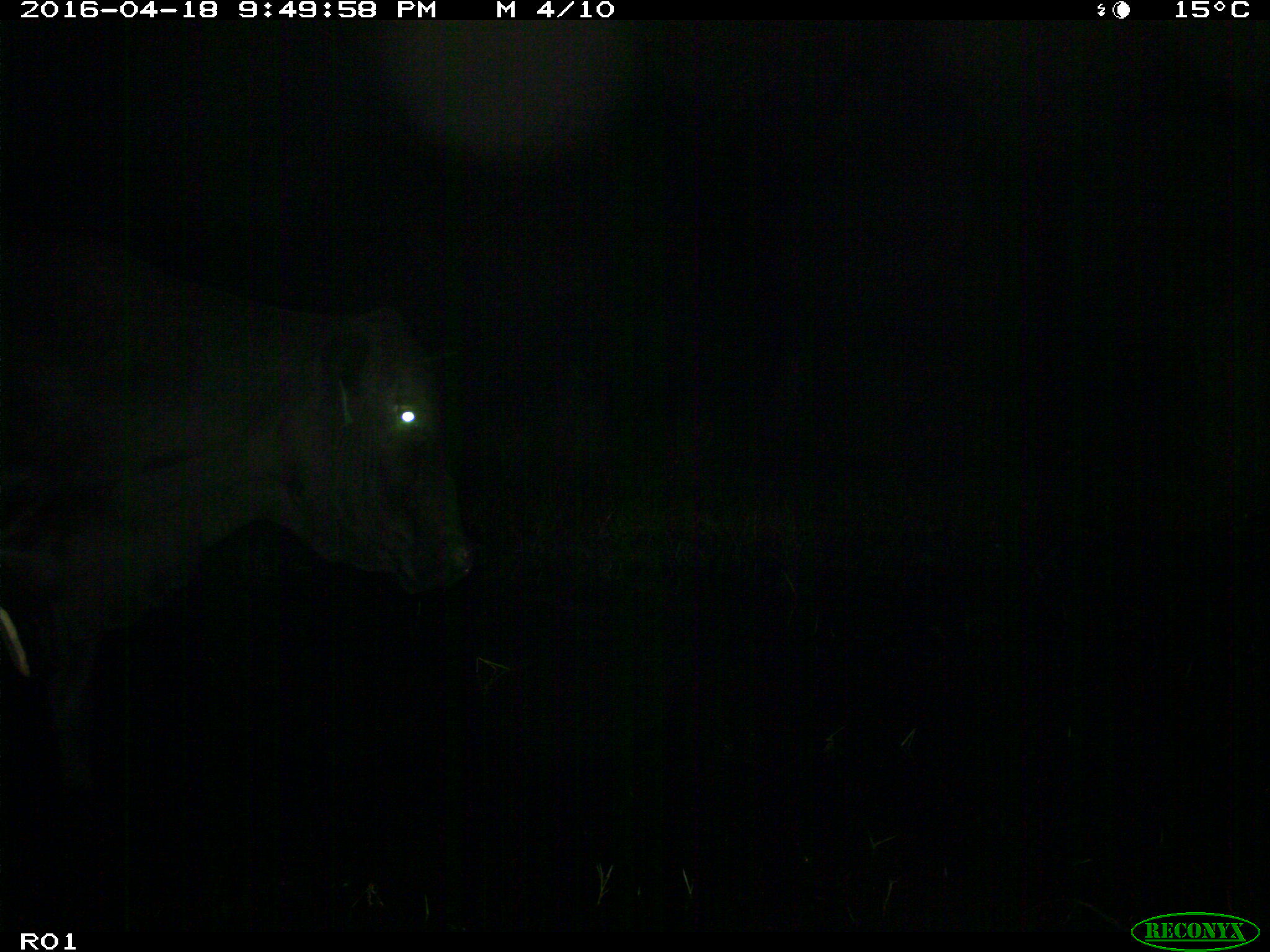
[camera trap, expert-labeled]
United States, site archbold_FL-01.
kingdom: Animalia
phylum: Chordata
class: Mammalia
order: Artiodactyla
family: Bovidae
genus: Bos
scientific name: Bos taurus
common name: domestic cow